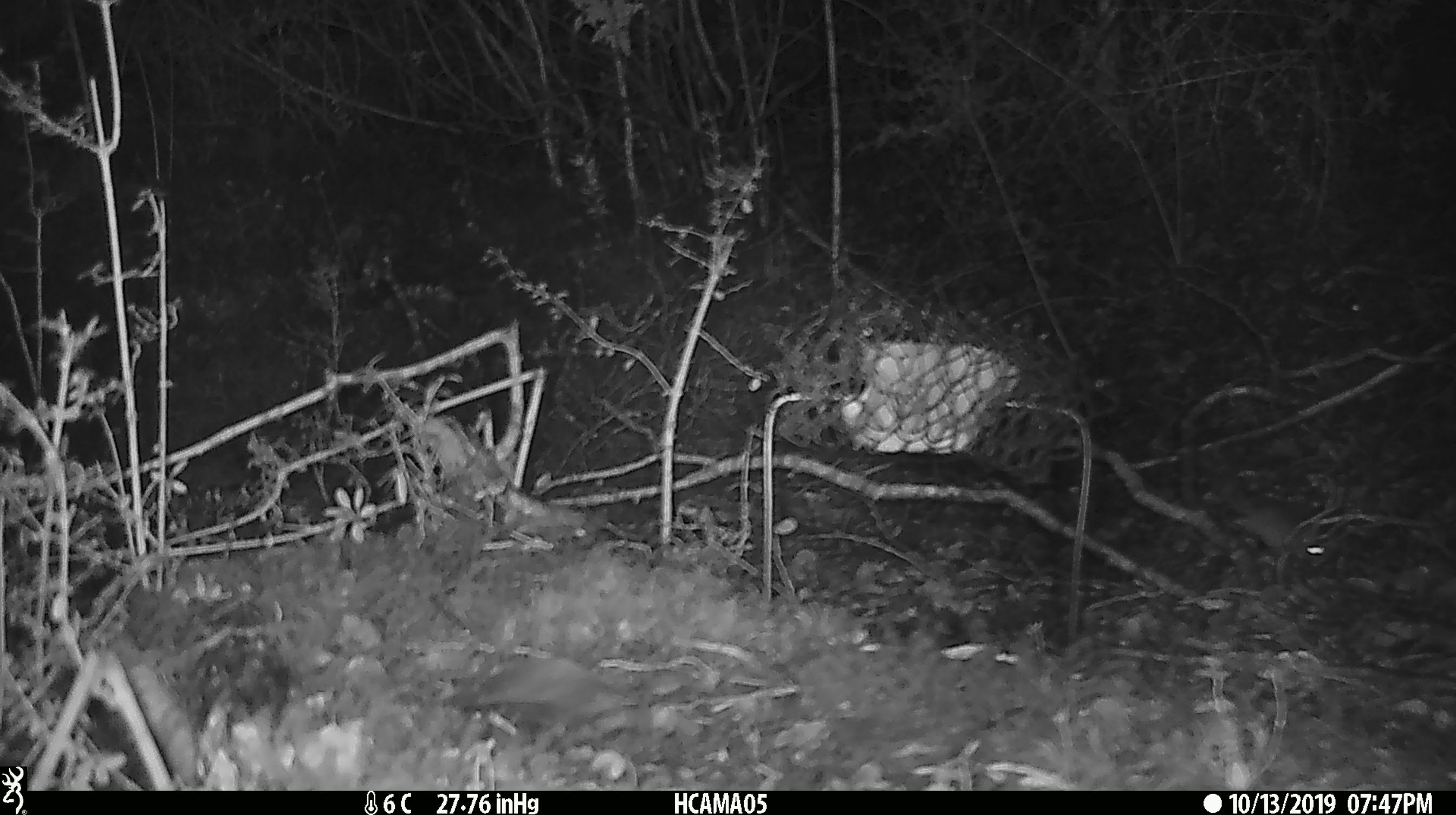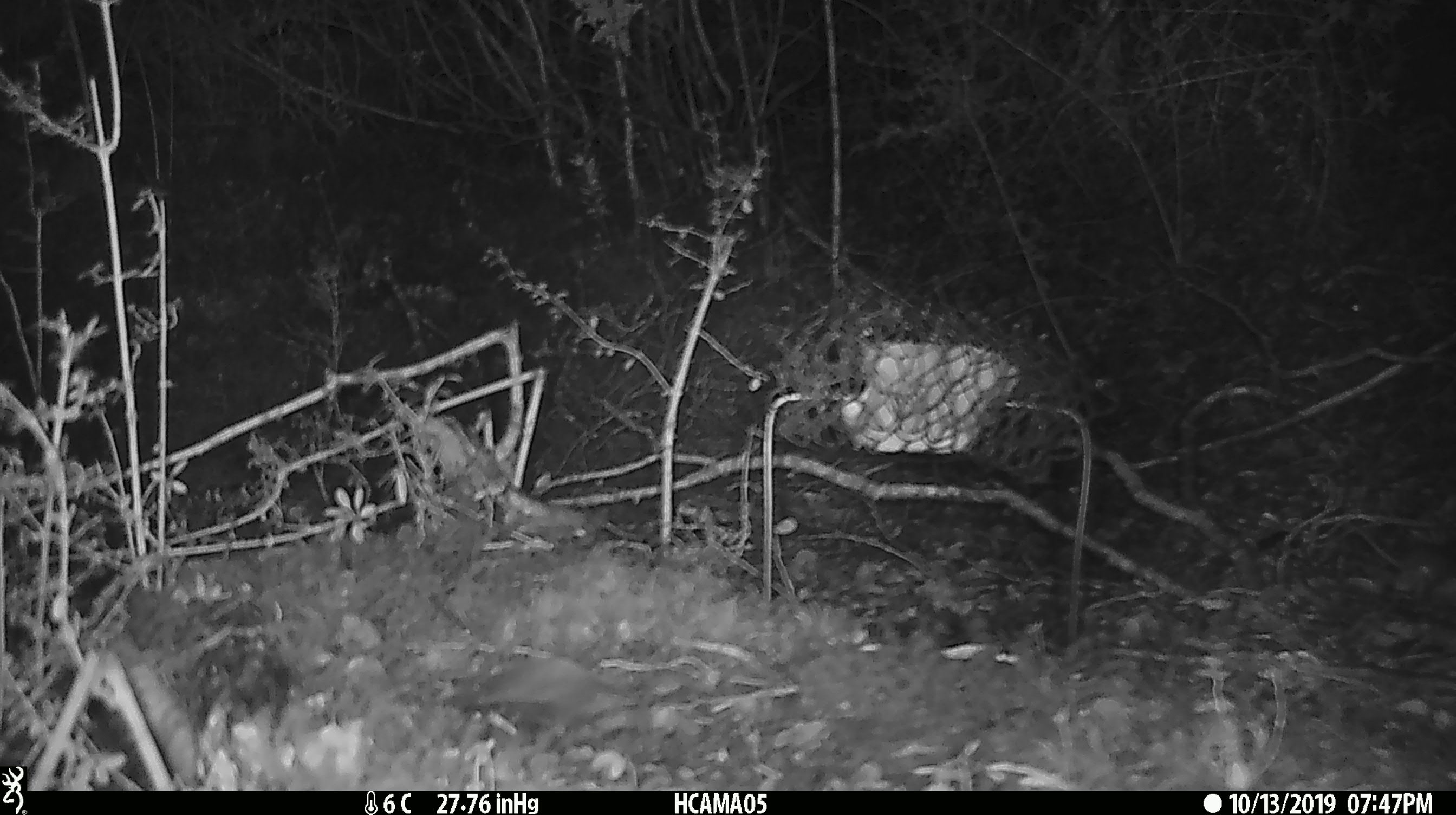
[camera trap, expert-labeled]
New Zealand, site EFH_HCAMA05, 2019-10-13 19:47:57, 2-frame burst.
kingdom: Animalia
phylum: Chordata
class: Mammalia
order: Rodentia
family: Muridae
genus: Mus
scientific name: Mus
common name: mouse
Mouse (Mus).